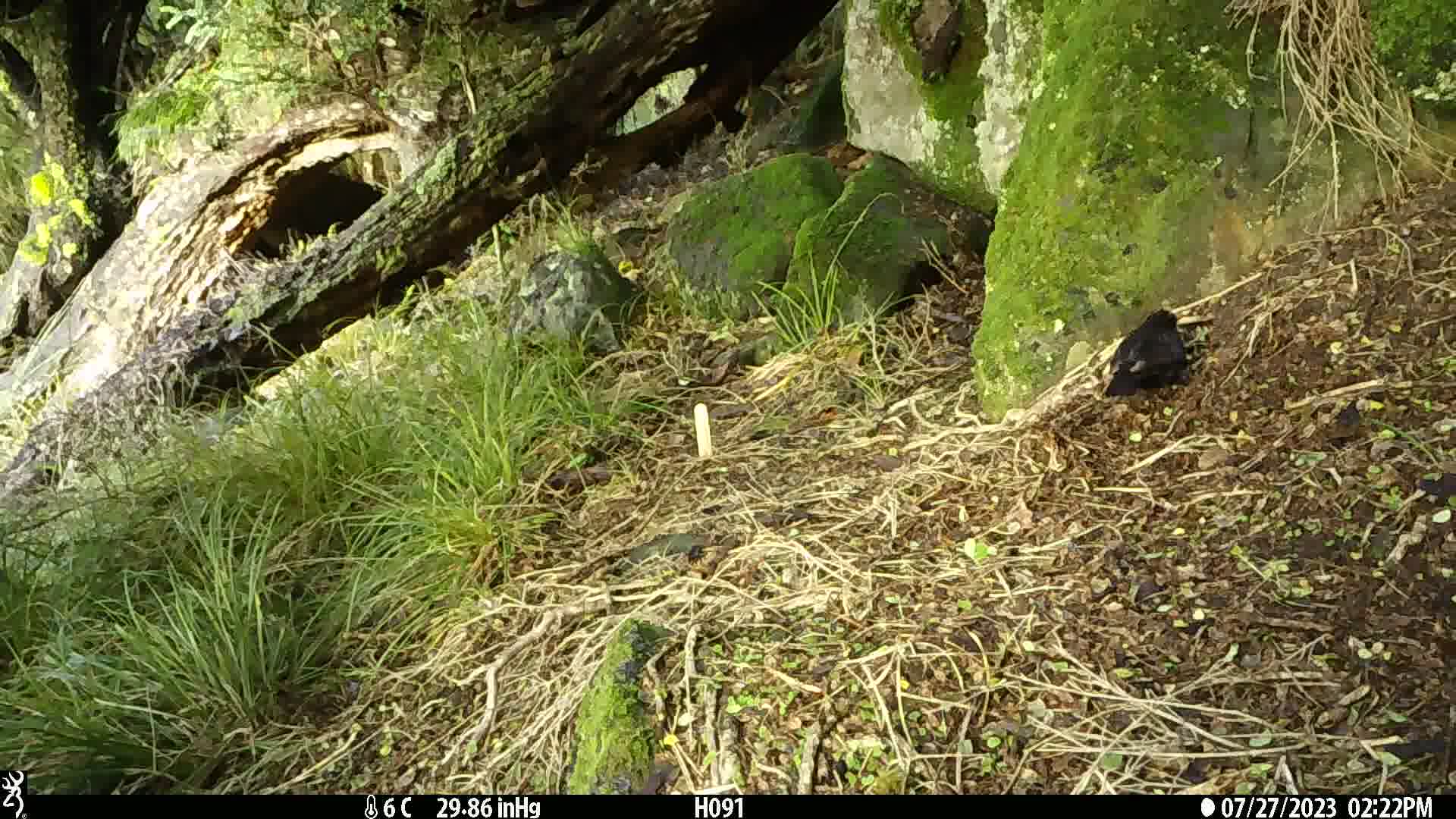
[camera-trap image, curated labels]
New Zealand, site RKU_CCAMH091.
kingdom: Animalia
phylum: Chordata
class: Aves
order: Passeriformes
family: Turdidae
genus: Turdus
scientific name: Turdus merula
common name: eurasian blackbird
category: blackbird